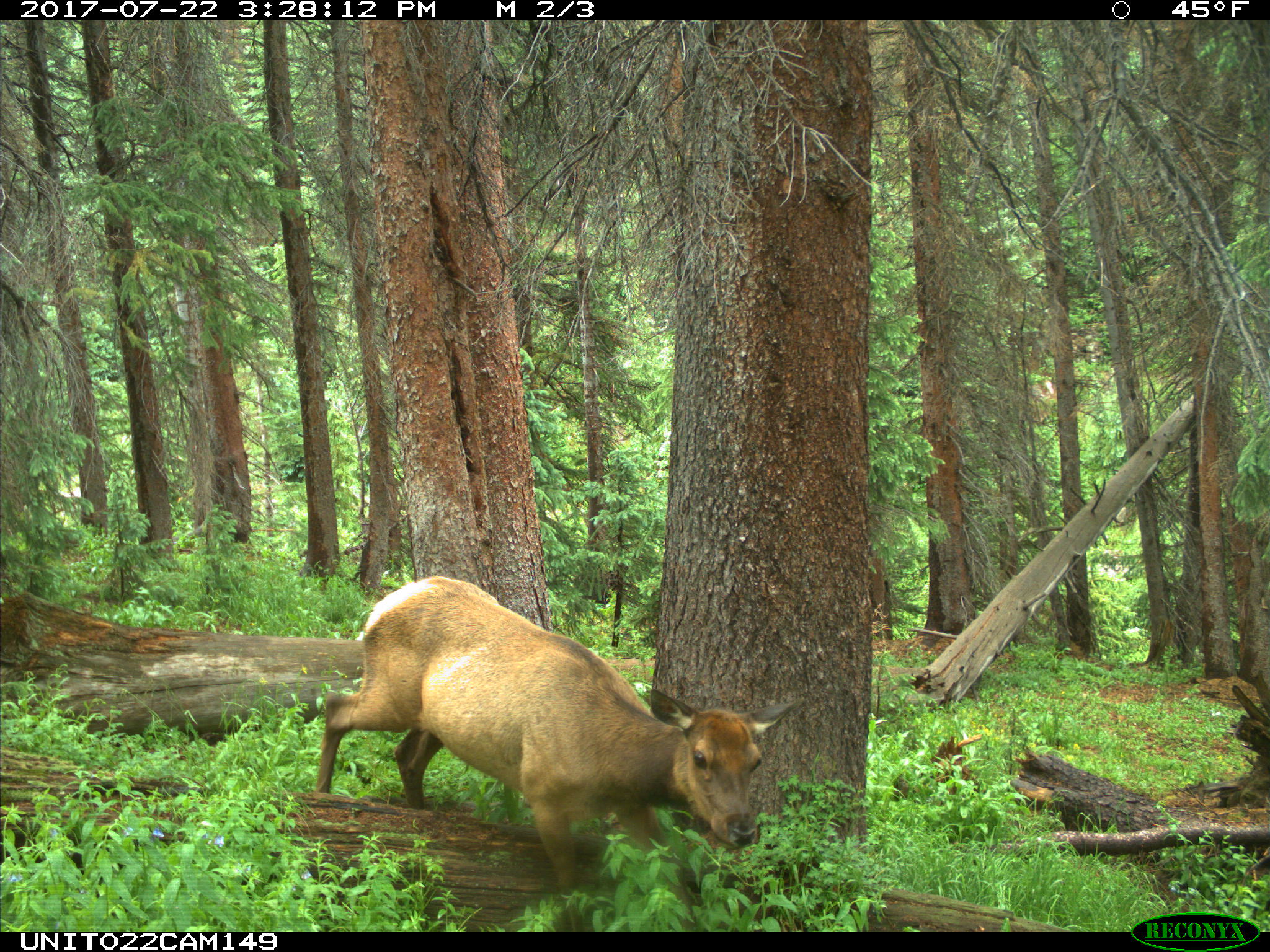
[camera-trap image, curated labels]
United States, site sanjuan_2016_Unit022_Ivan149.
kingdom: Animalia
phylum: Chordata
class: Mammalia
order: Artiodactyla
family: Cervidae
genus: Cervus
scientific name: Cervus elaphus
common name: red deer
Cervus elaphus (red deer).